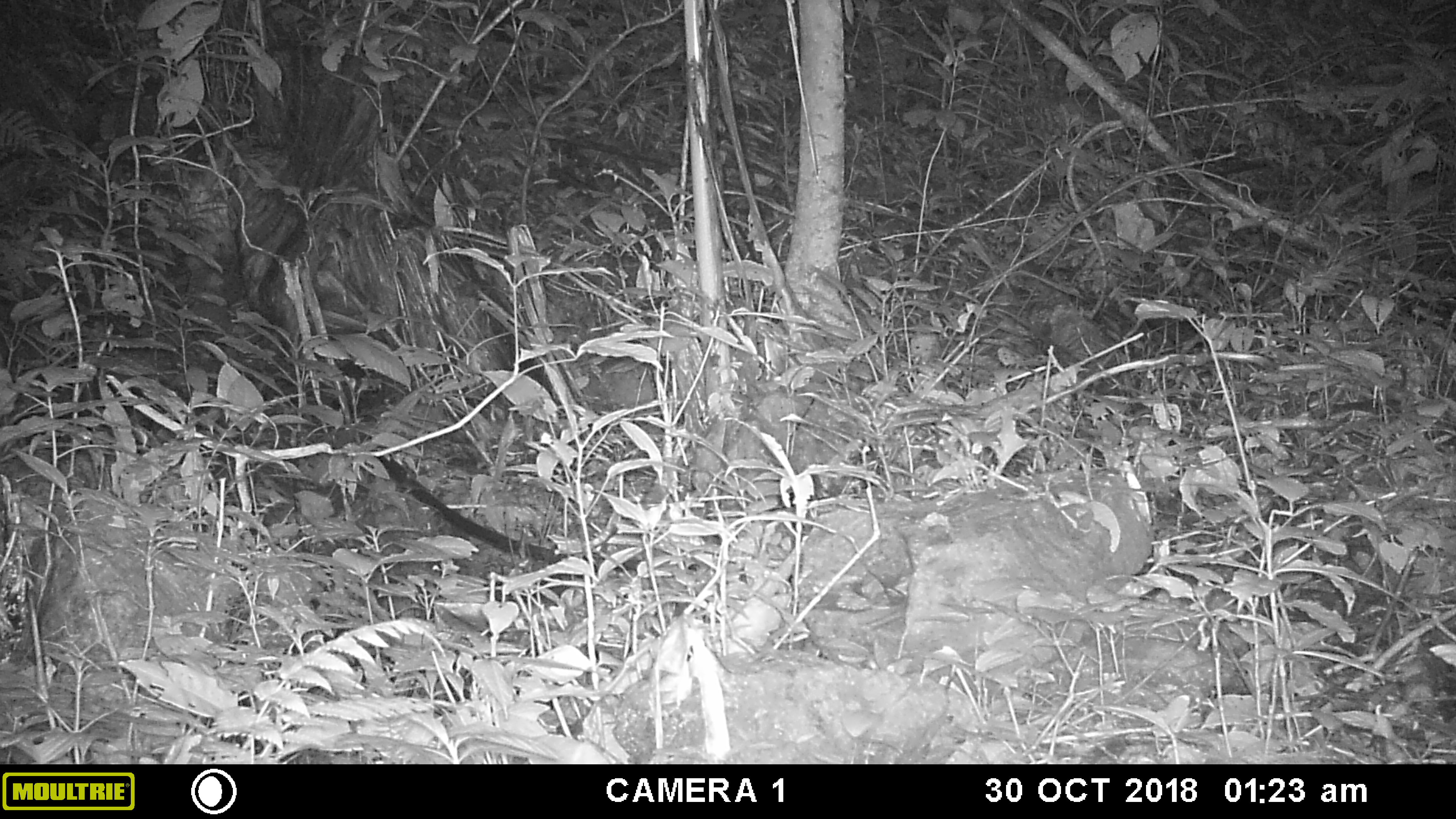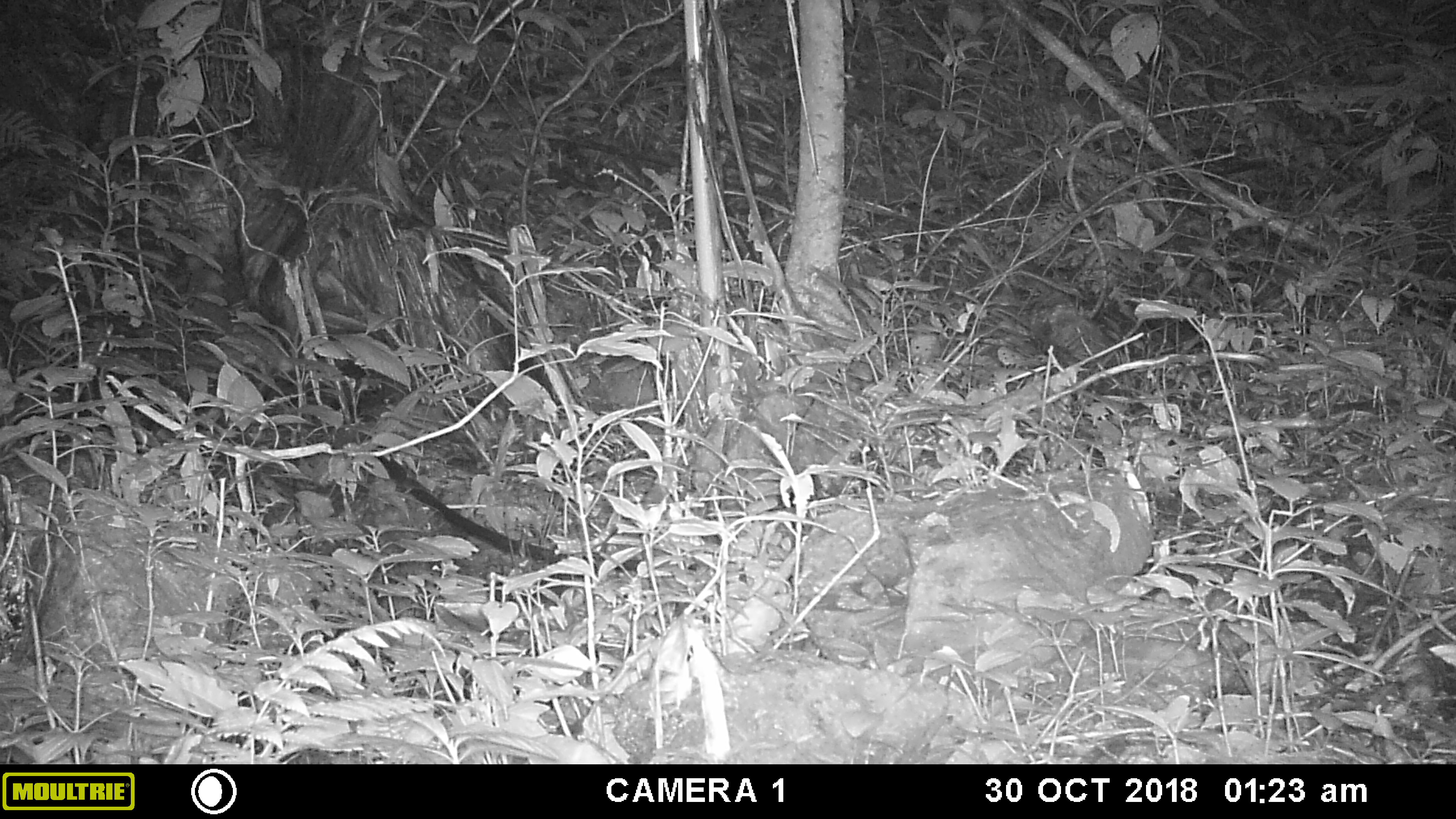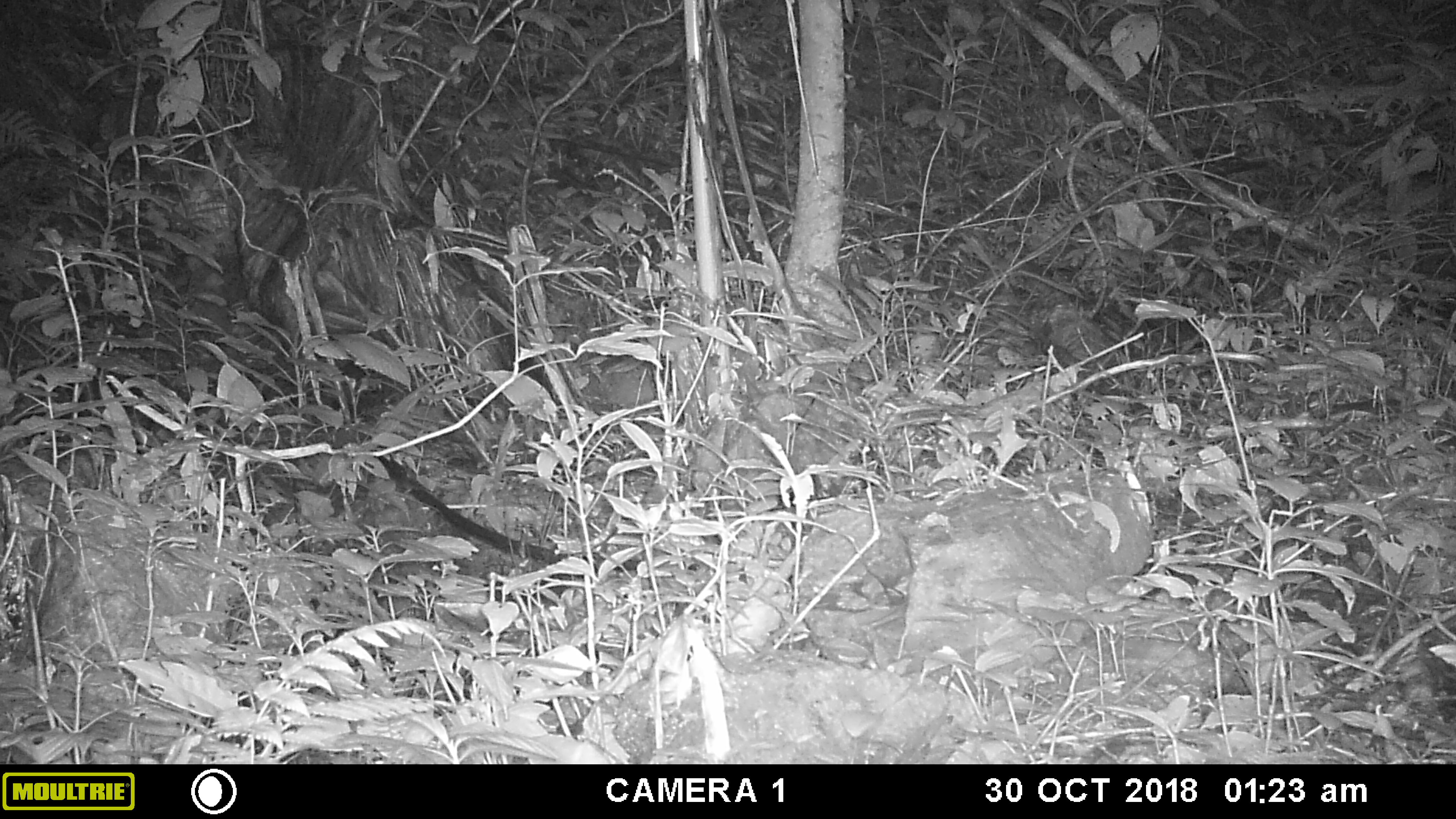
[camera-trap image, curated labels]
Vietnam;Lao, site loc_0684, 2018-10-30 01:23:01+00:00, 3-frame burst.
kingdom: Animalia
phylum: Chordata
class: Mammalia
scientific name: Mammalia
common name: mammal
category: unidentified small mammal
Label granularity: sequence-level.